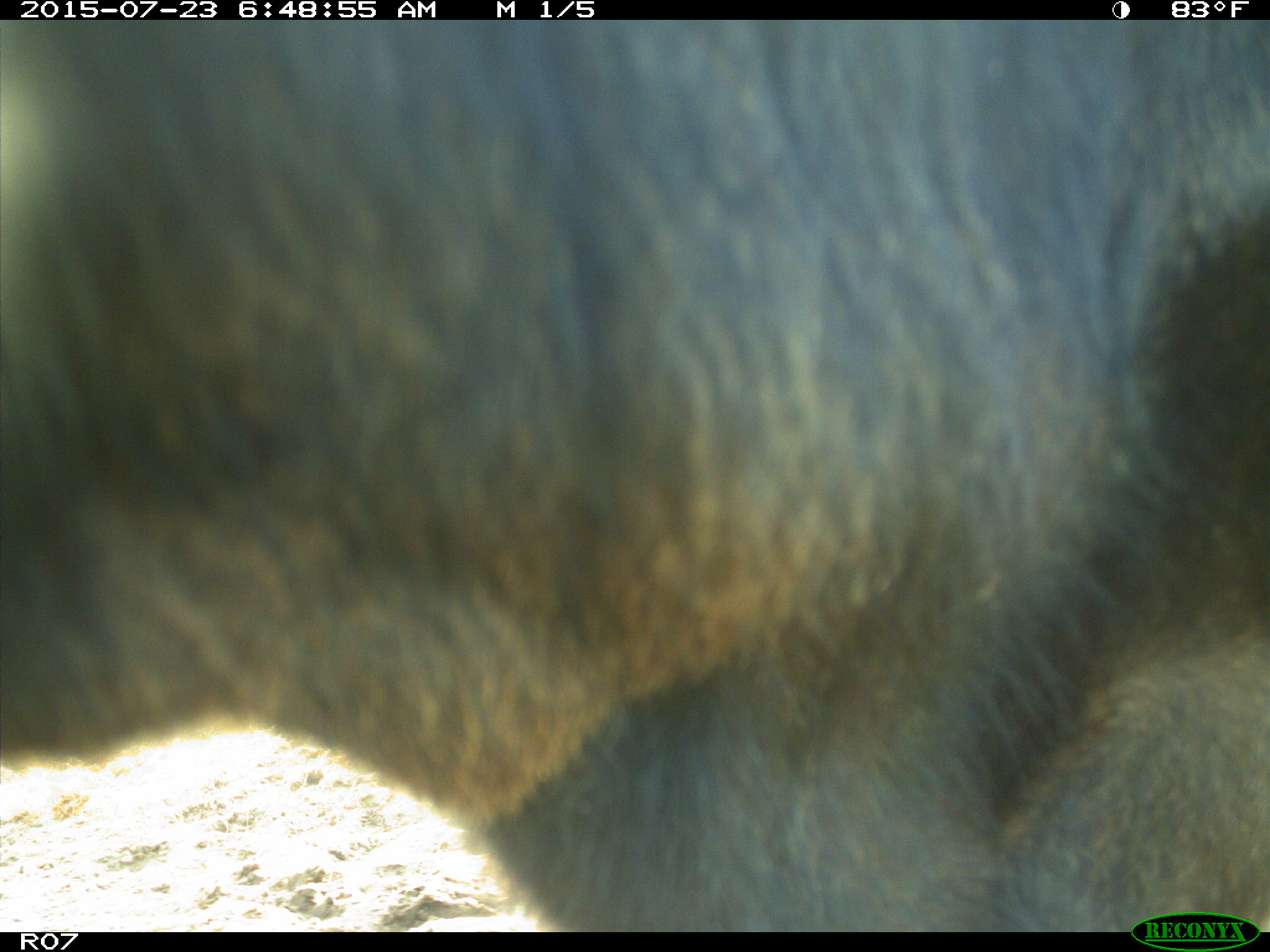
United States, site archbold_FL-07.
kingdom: Animalia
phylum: Chordata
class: Mammalia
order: Artiodactyla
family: Bovidae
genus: Bos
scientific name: Bos taurus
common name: domestic cow